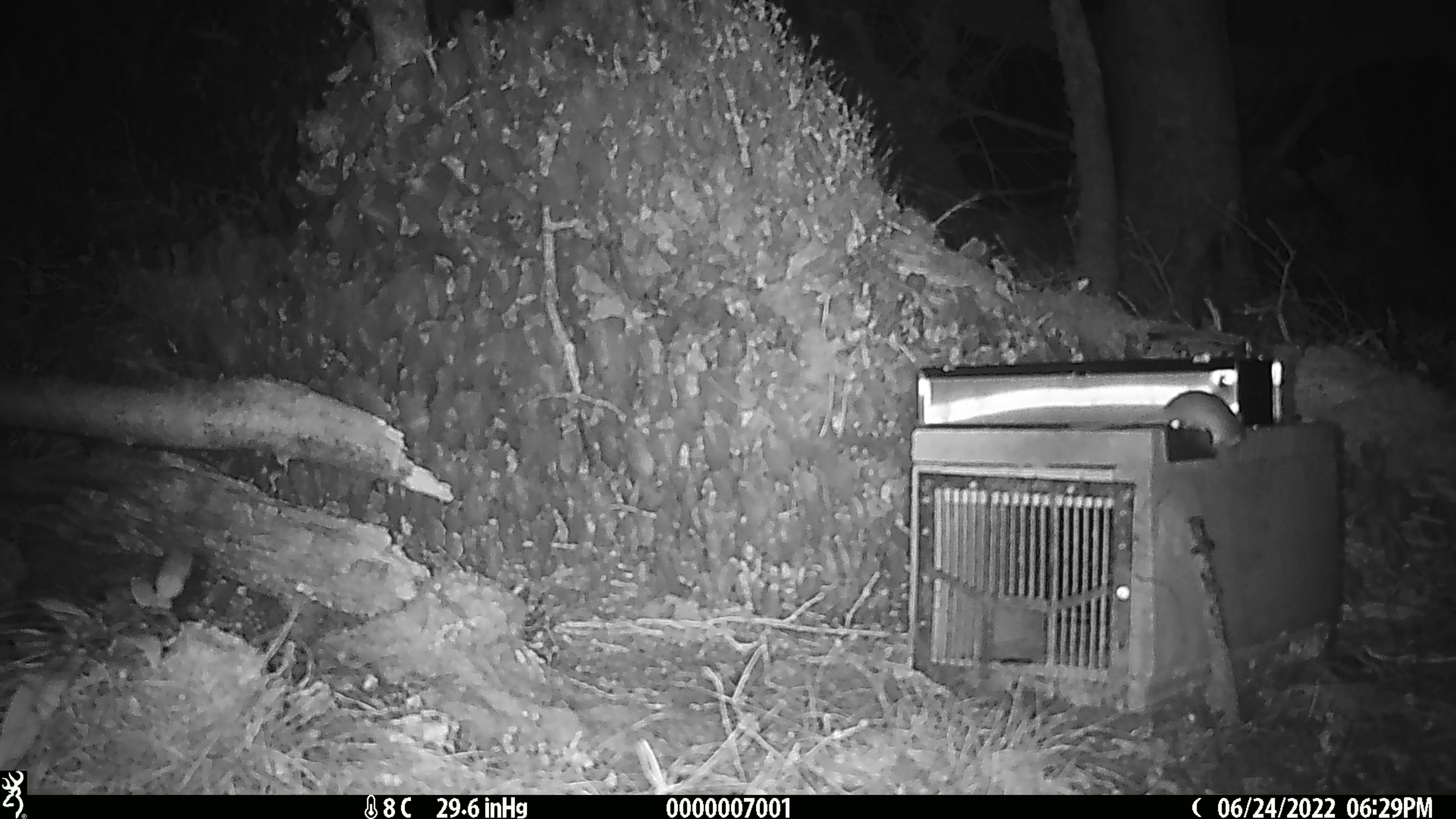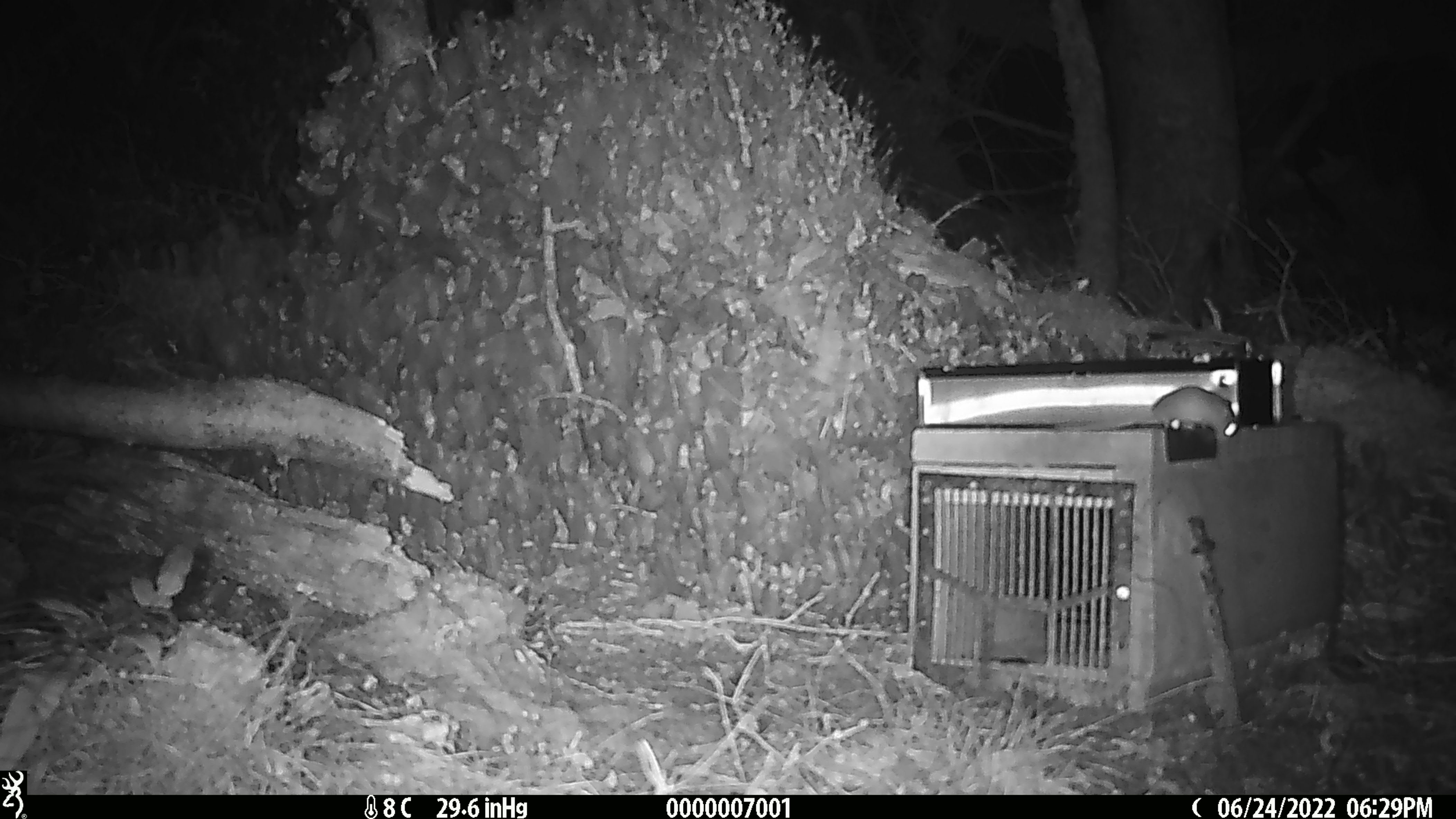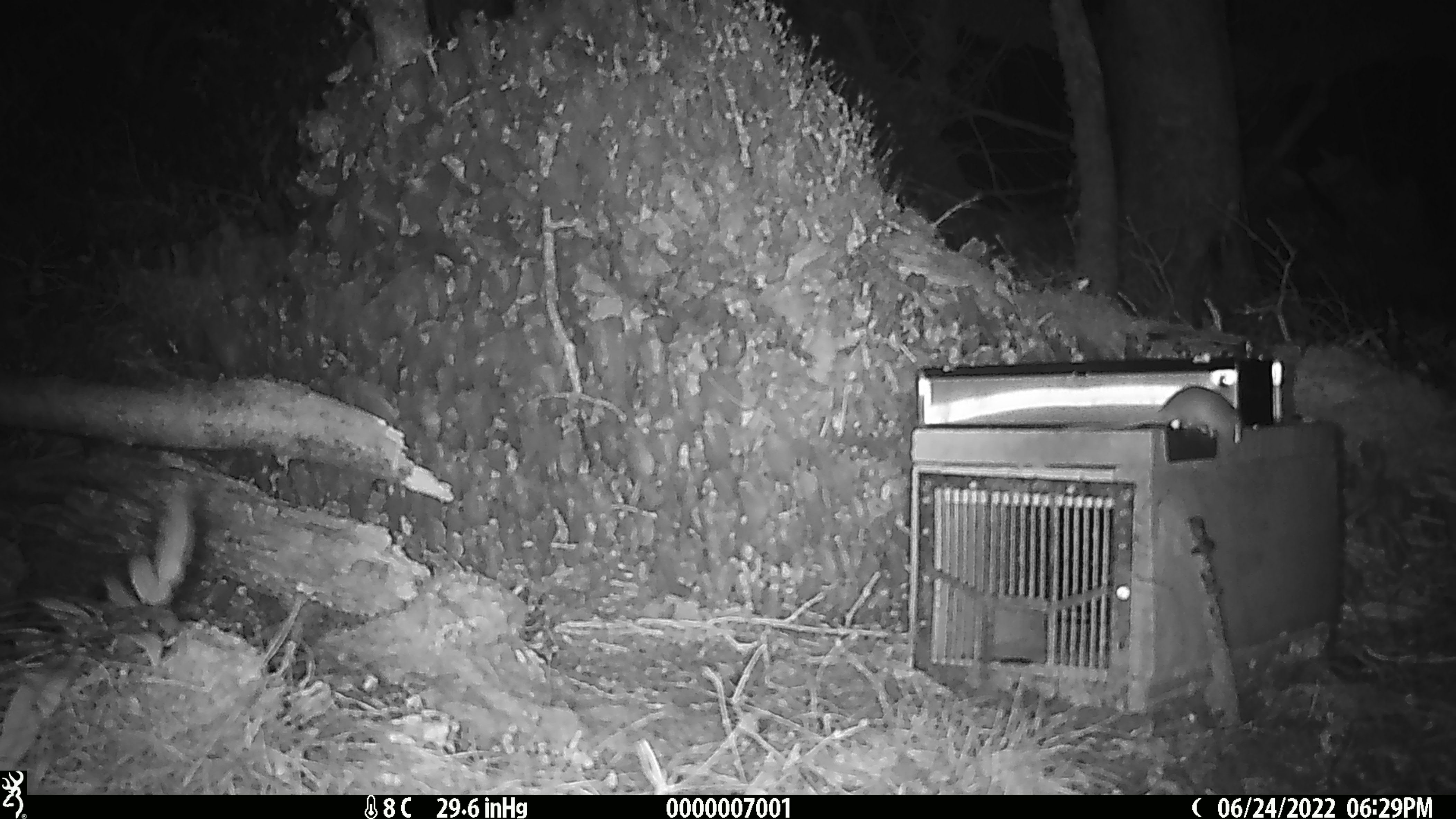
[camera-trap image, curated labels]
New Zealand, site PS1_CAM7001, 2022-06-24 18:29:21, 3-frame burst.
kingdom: Animalia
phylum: Chordata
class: Mammalia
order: Rodentia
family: Muridae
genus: Mus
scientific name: Mus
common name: mouse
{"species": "mouse (Mus)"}